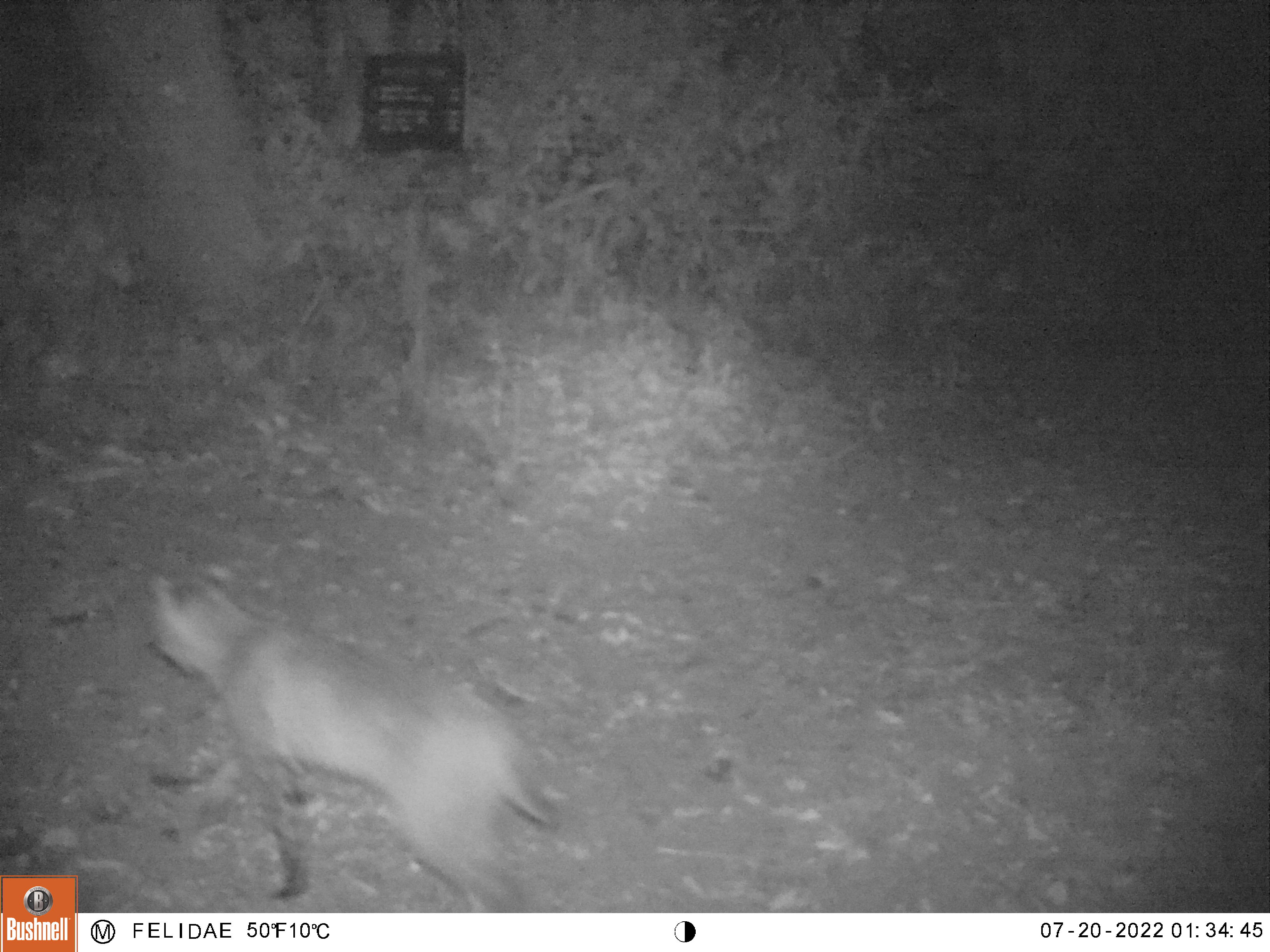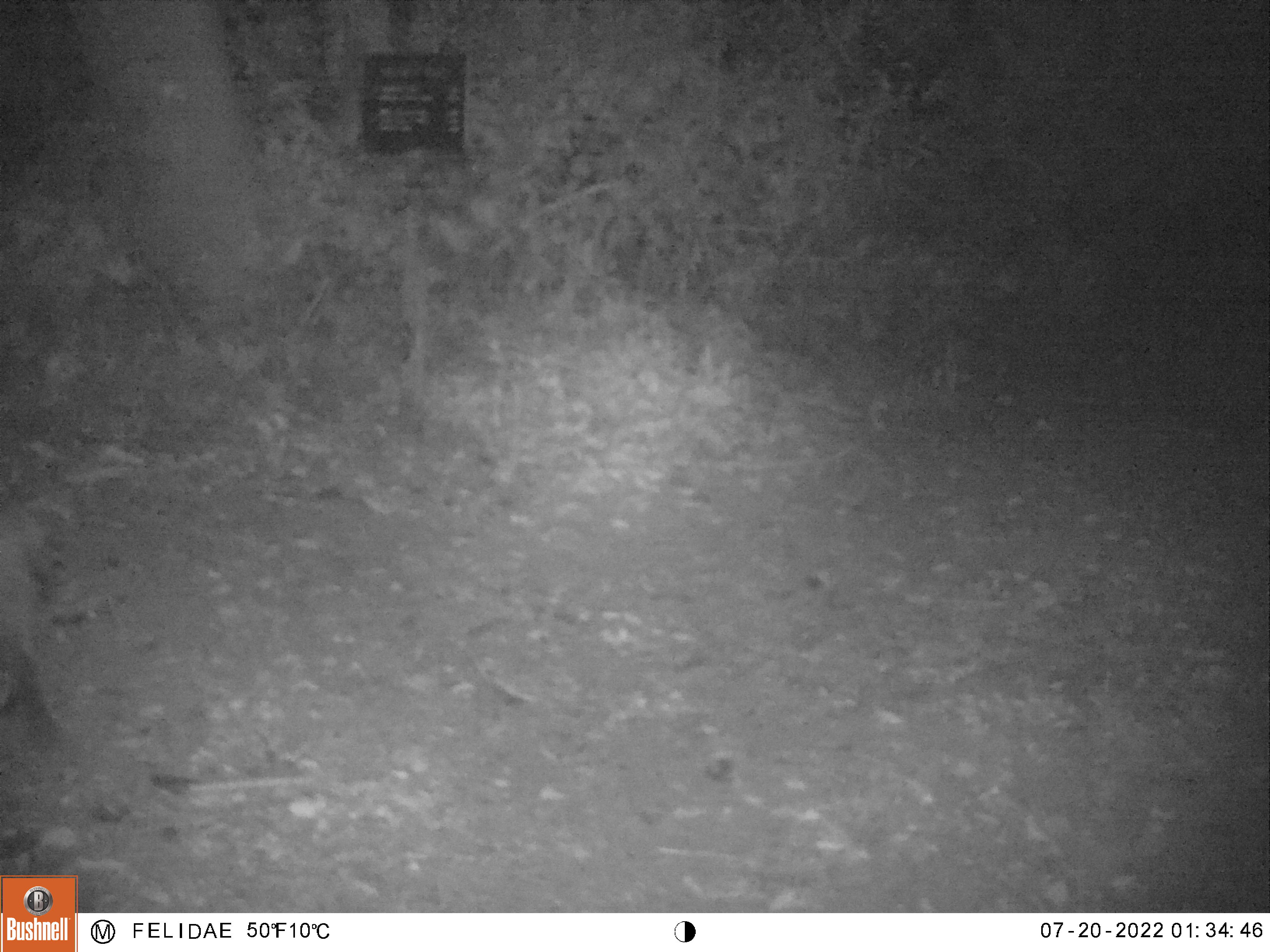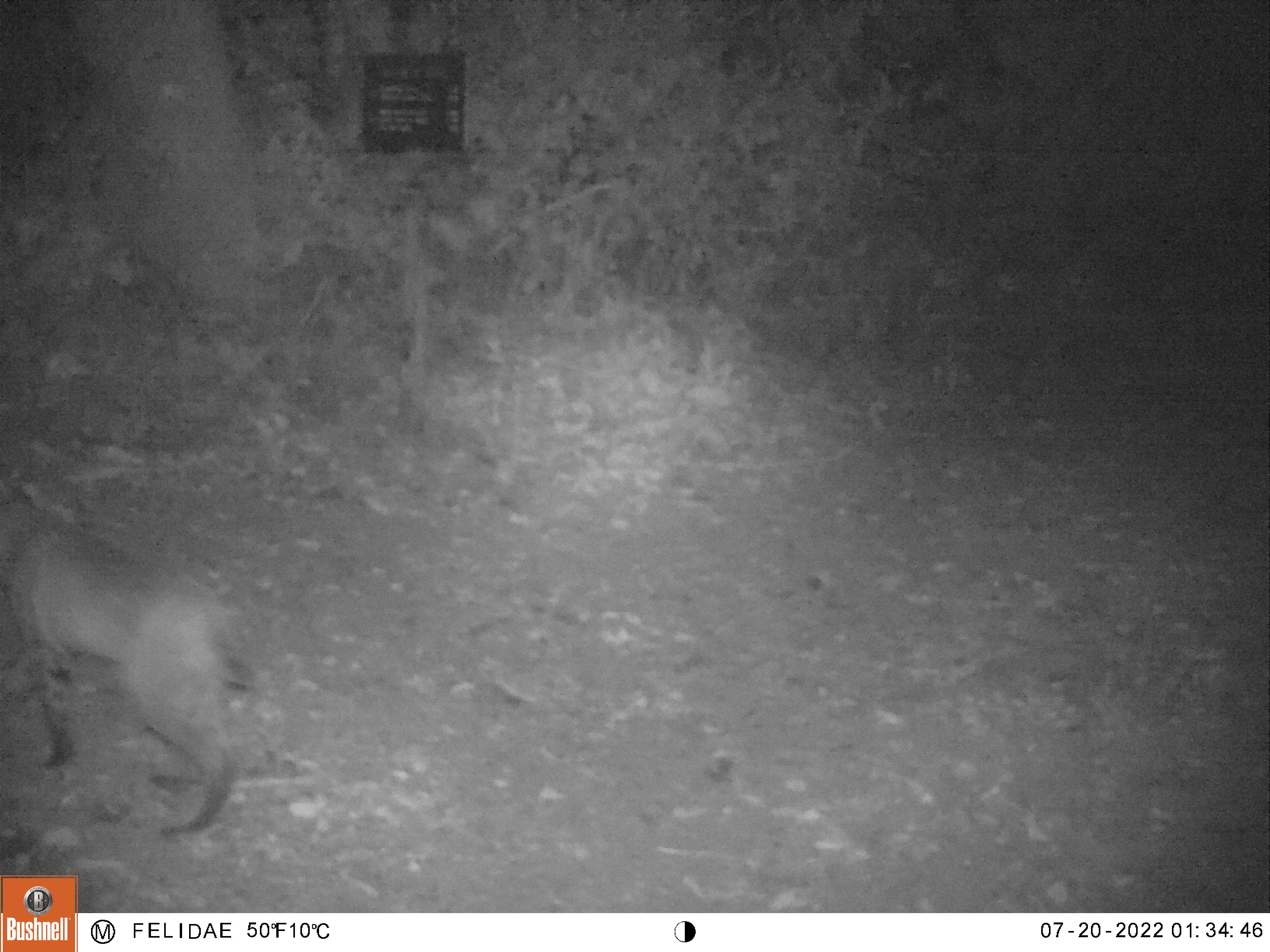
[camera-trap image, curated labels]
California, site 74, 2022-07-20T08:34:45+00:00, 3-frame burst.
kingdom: Animalia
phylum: Chordata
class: Mammalia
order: Carnivora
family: Felidae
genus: Lynx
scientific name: Lynx rufus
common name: bobcat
Bobcat (Lynx rufus).